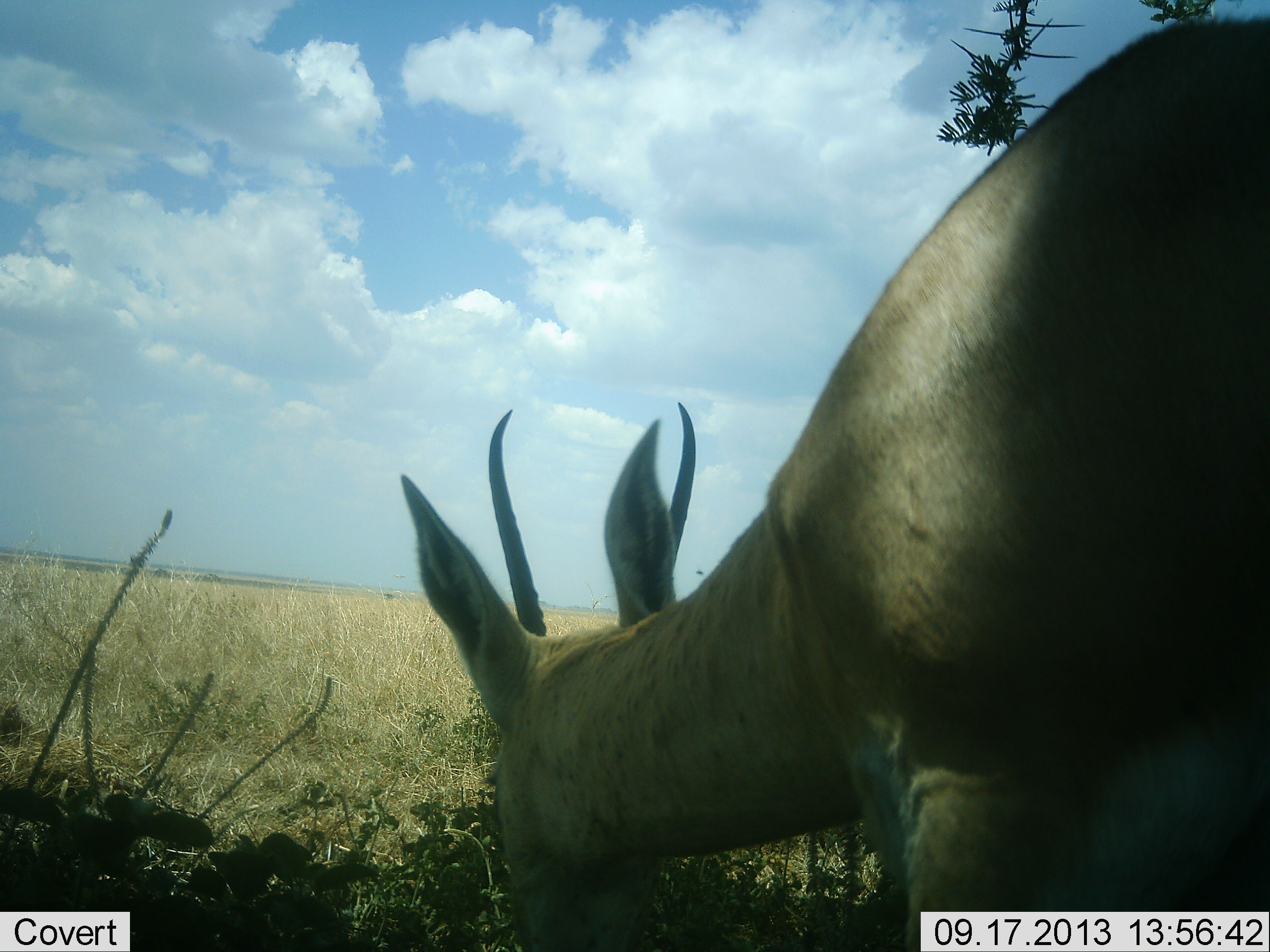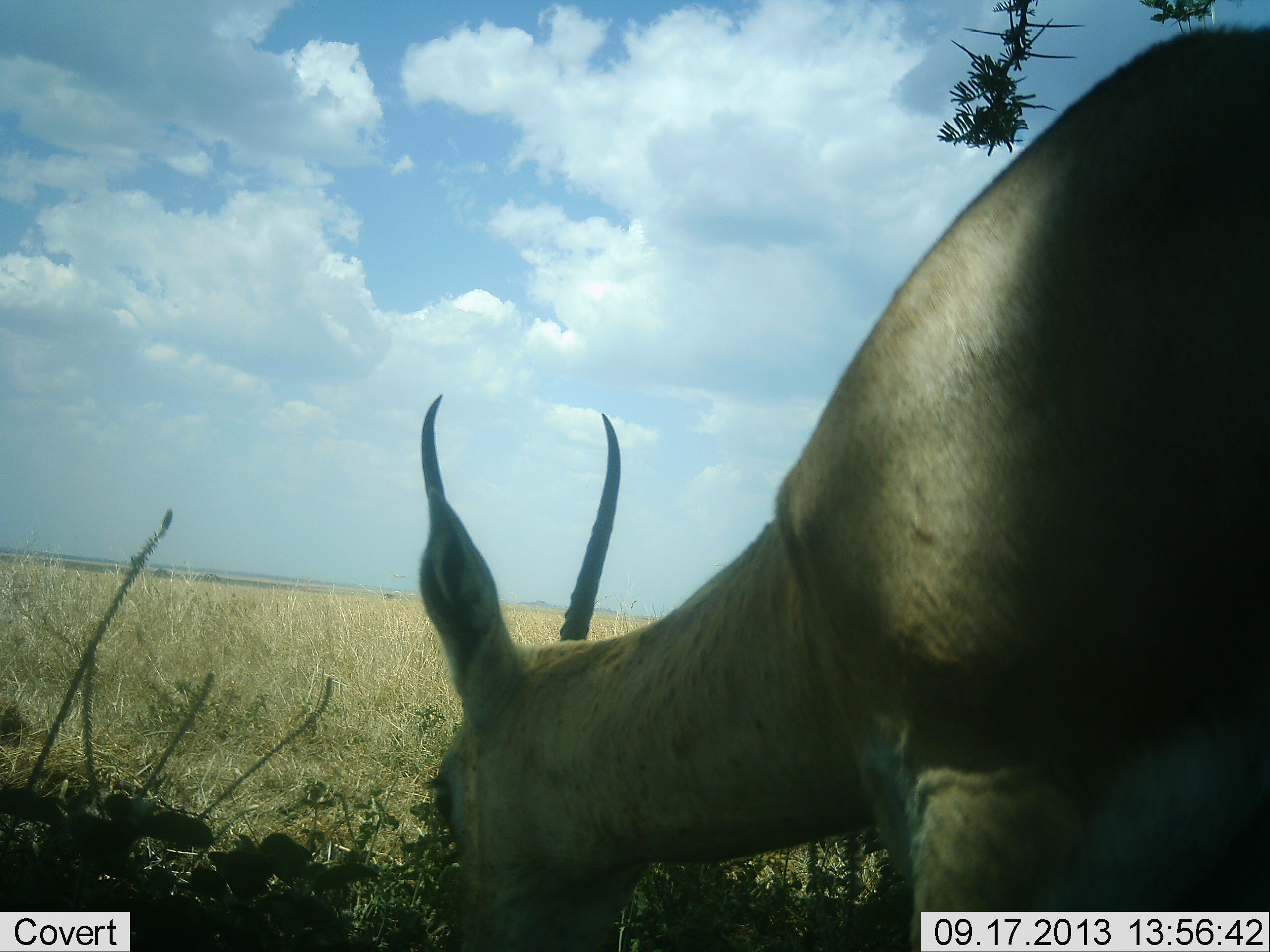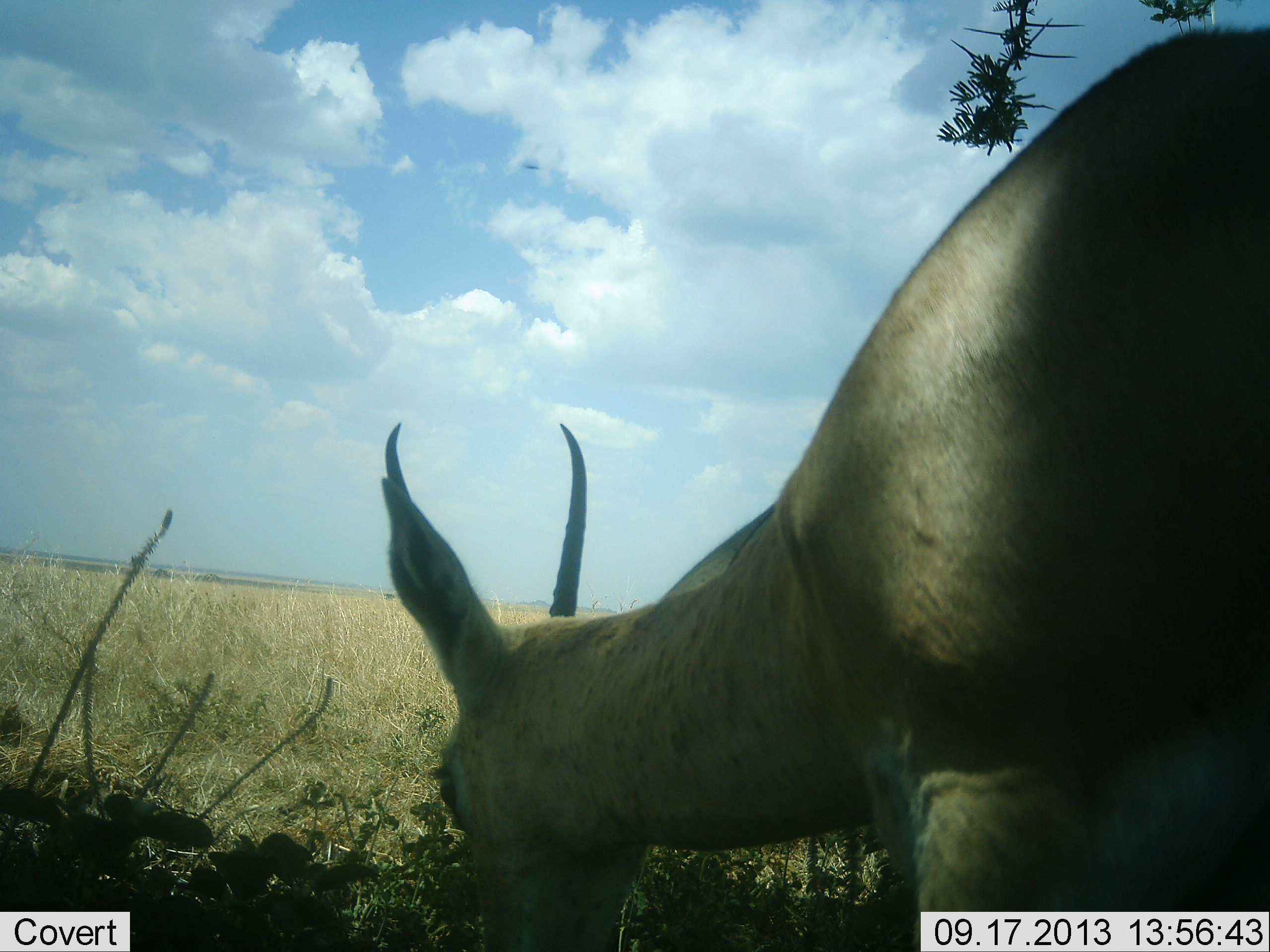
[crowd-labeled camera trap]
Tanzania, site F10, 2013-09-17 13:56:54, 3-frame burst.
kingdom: Animalia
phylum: Chordata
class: Mammalia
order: Artiodactyla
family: Bovidae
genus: Nanger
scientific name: Nanger granti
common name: grant's gazelle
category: gazellegrants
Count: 1.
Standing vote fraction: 10%.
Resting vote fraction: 0%.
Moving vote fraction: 0%.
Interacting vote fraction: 0%.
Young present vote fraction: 0%.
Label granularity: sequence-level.